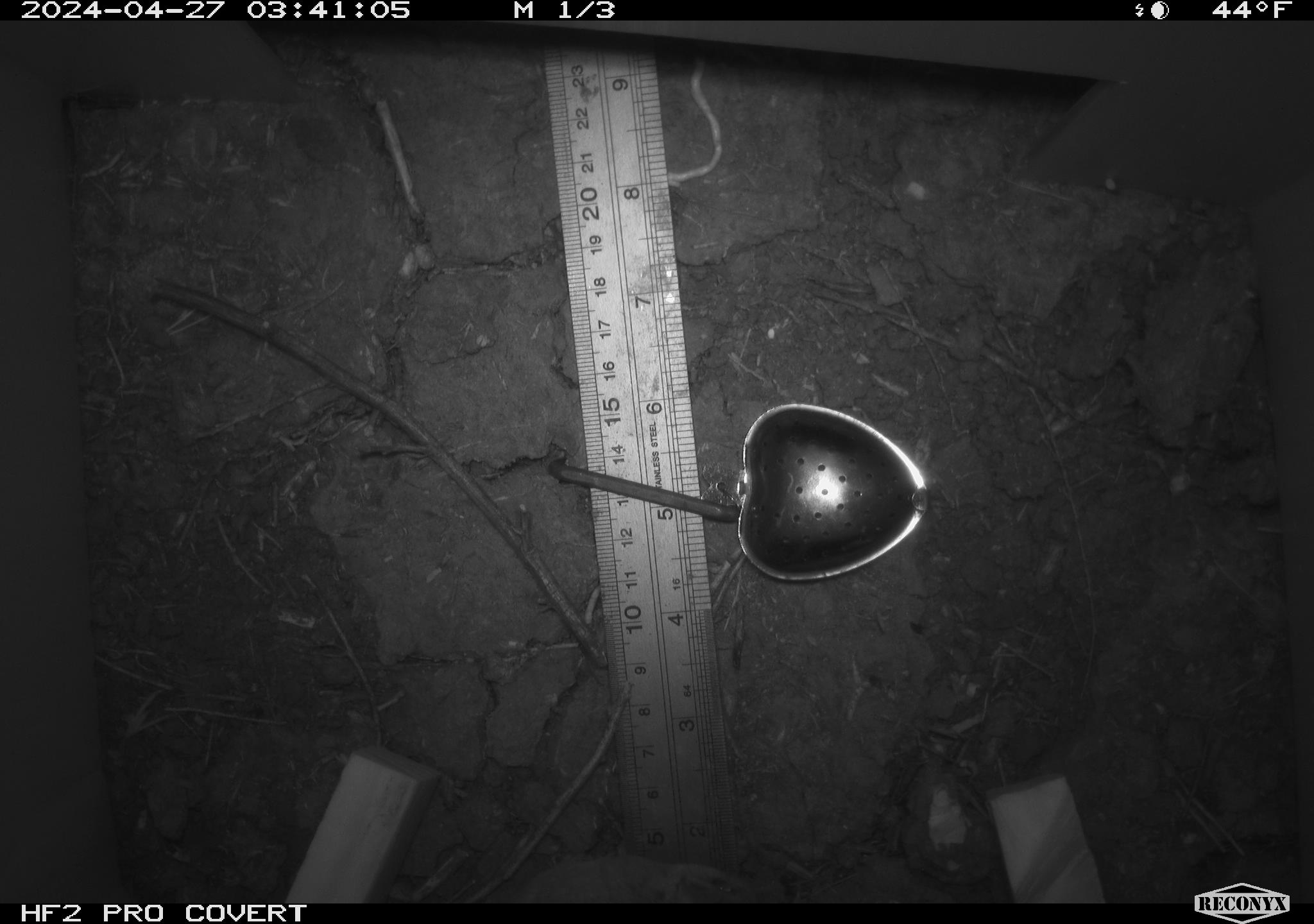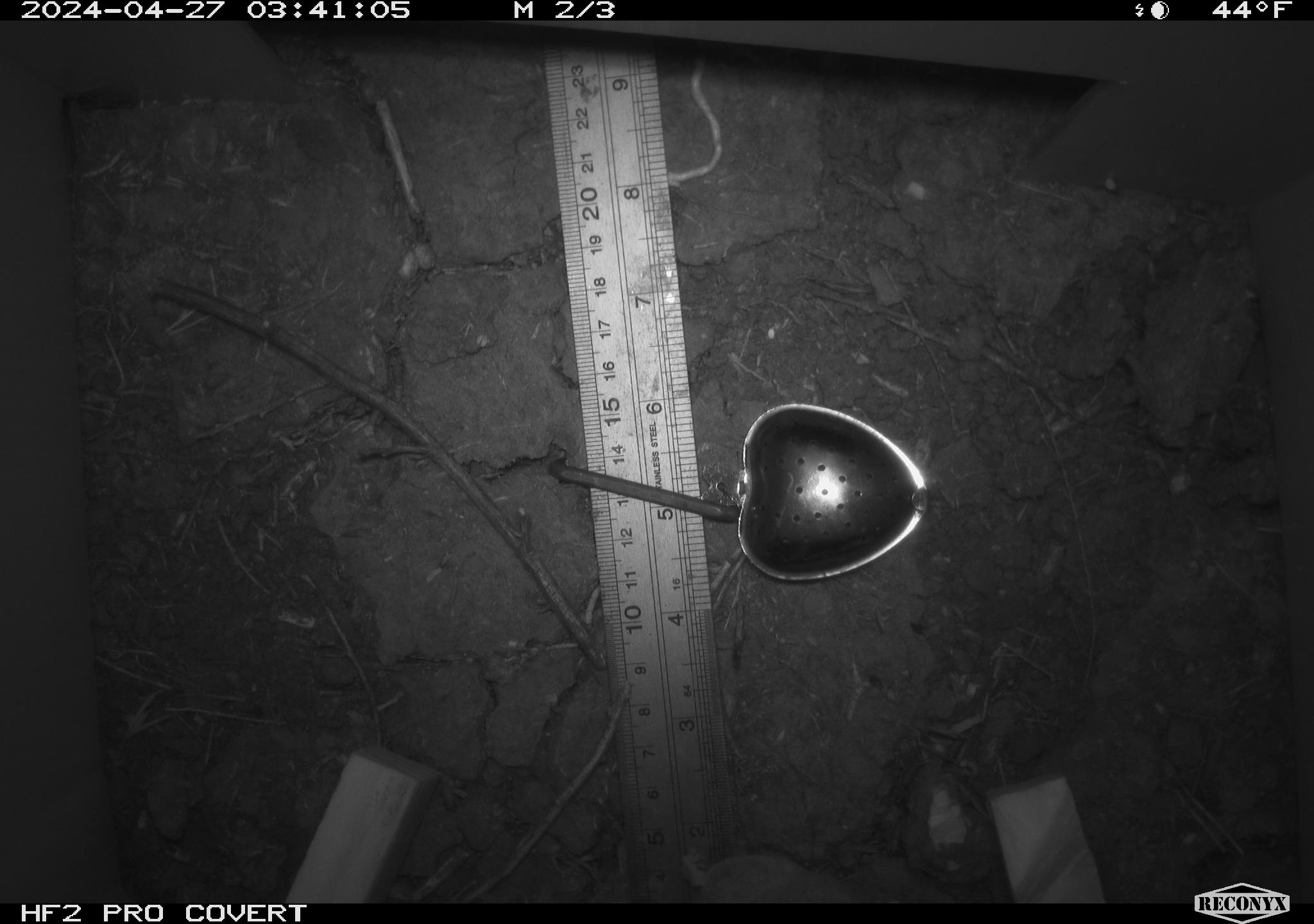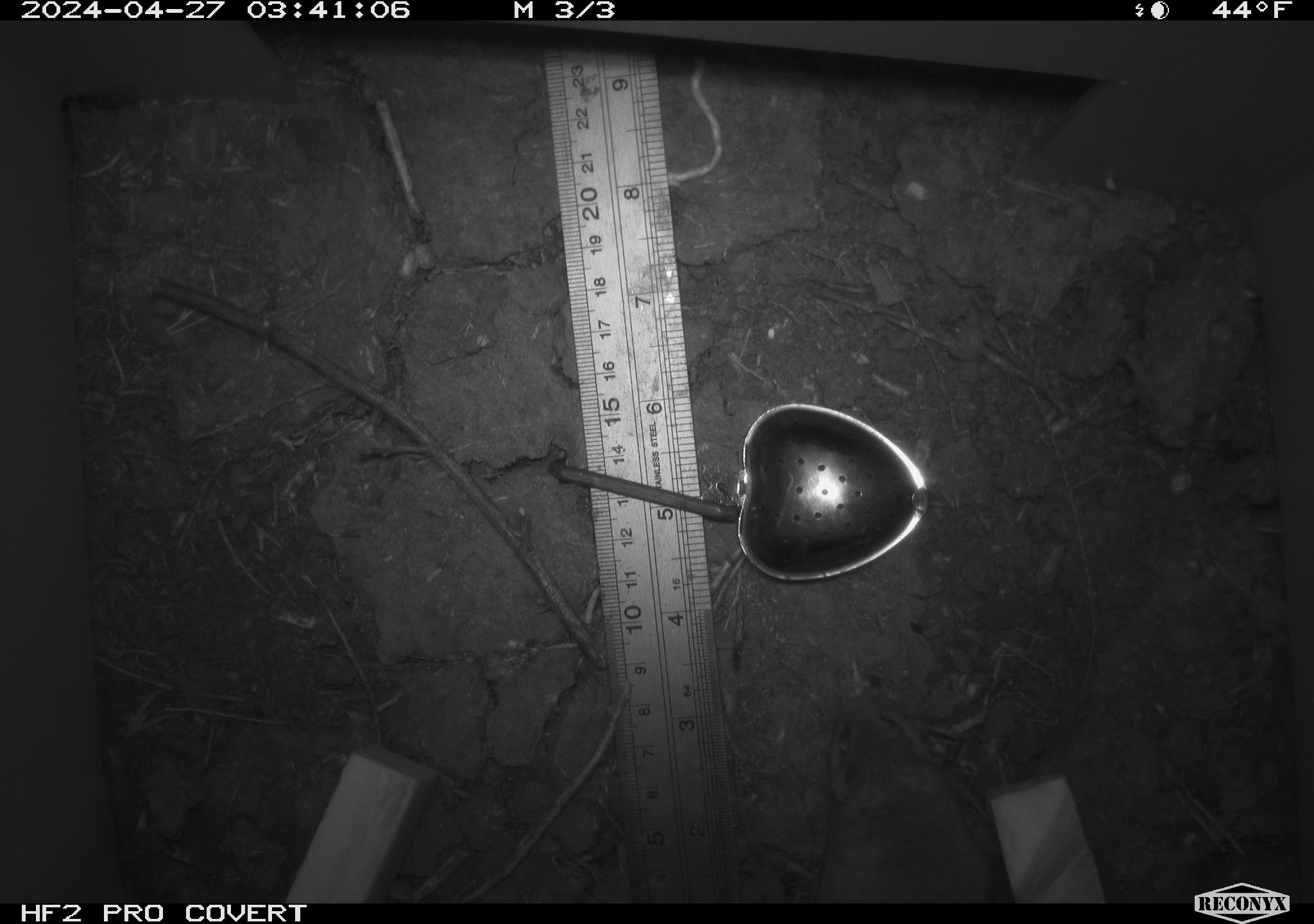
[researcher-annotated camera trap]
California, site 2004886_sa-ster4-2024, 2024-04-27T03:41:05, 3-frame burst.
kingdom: Animalia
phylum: Chordata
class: Mammalia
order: Rodentia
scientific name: Rodentia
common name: mouse species